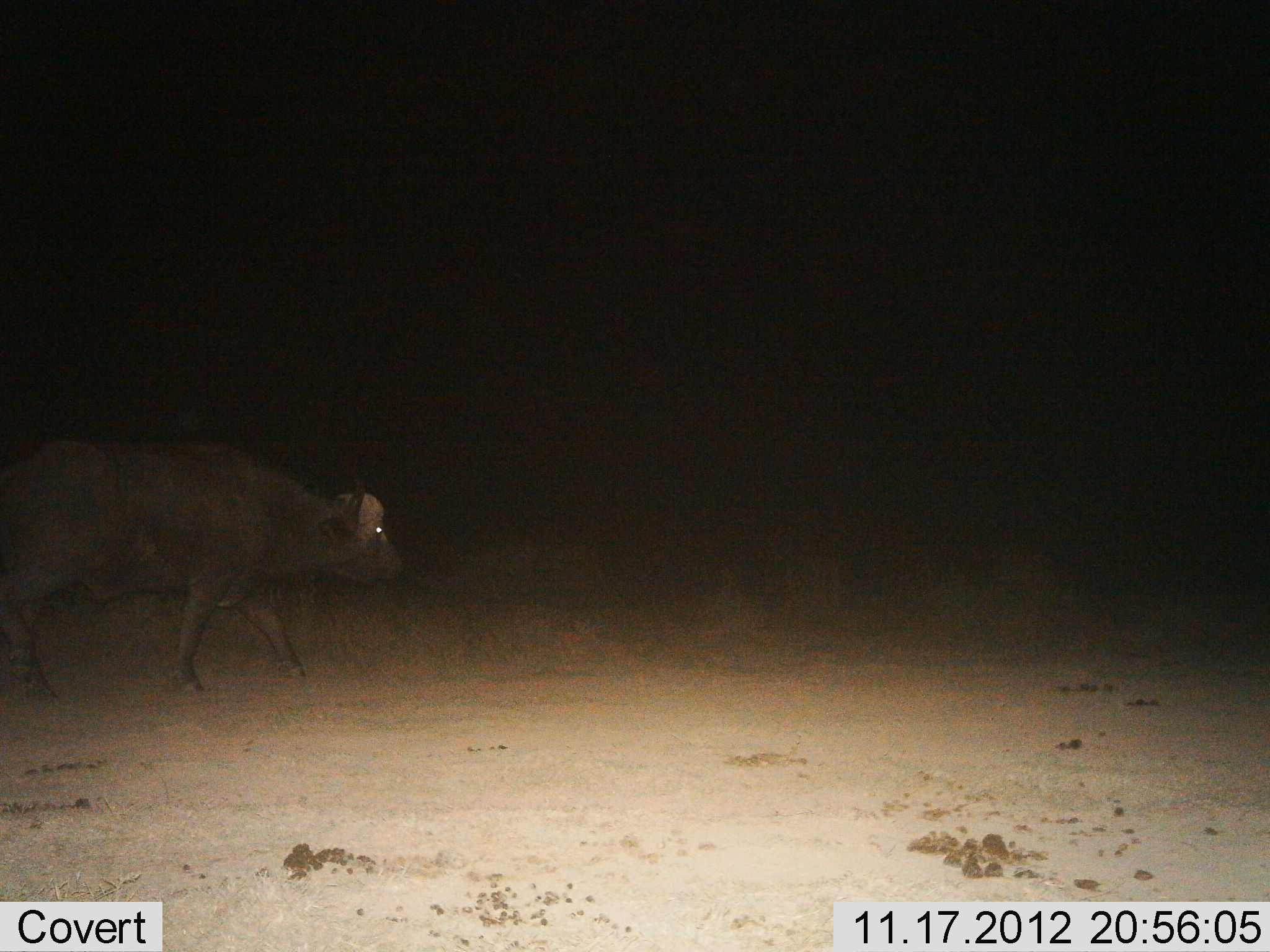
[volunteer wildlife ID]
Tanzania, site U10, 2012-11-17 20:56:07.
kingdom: Animalia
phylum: Chordata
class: Mammalia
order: Artiodactyla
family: Bovidae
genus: Syncerus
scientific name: Syncerus caffer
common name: cape buffalo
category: buffalo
Buffalo (cape buffalo) (Syncerus caffer), count 1. Behavior (volunteer vote fractions): standing 10%, resting 0%, moving 90%, interacting 0%. Young present (vote fraction): 0%. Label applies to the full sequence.